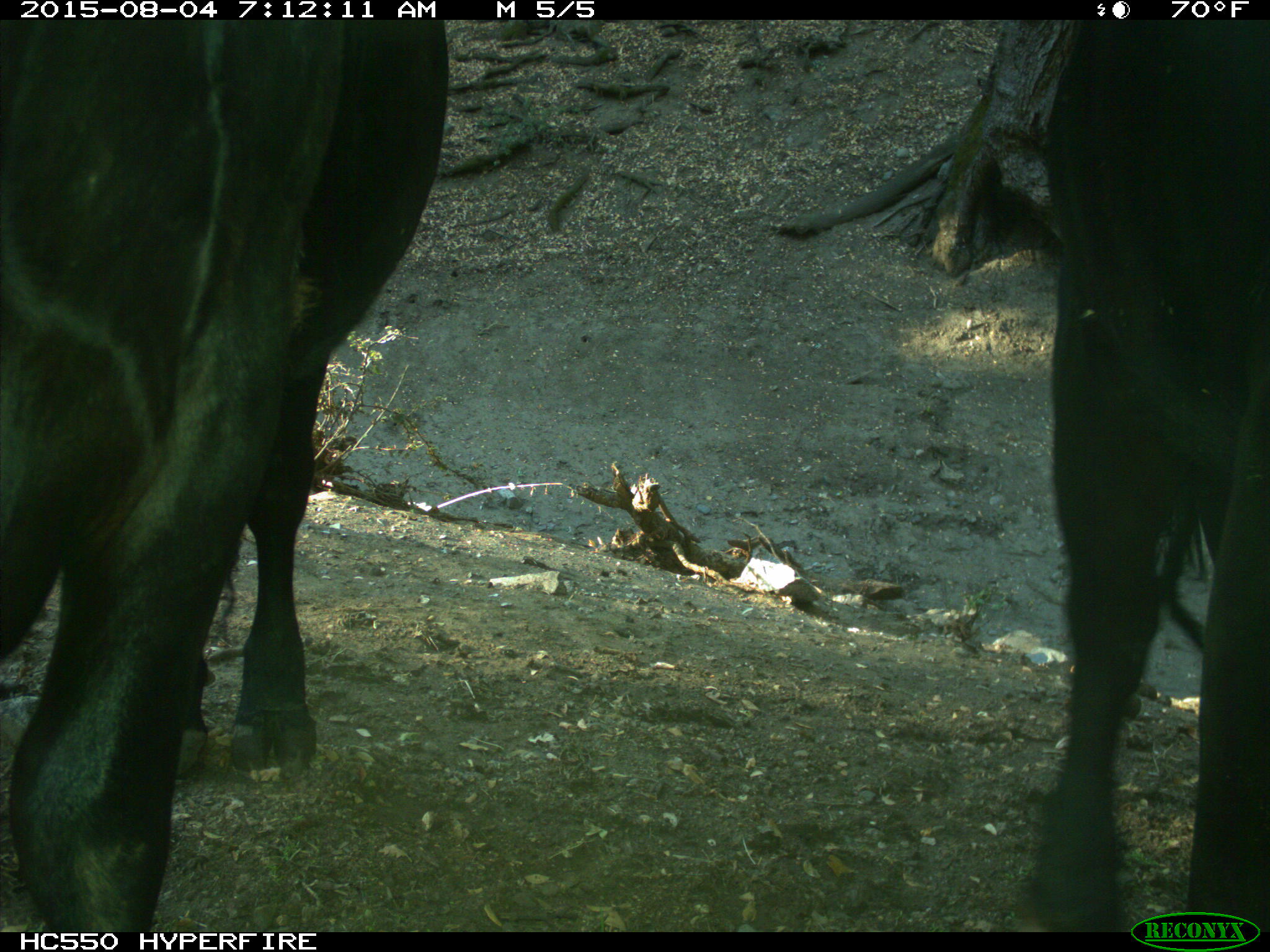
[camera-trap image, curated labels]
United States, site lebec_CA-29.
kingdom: Animalia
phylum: Chordata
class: Mammalia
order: Artiodactyla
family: Bovidae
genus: Bos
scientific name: Bos taurus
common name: domestic cow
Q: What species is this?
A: Bos taurus (domestic cow).